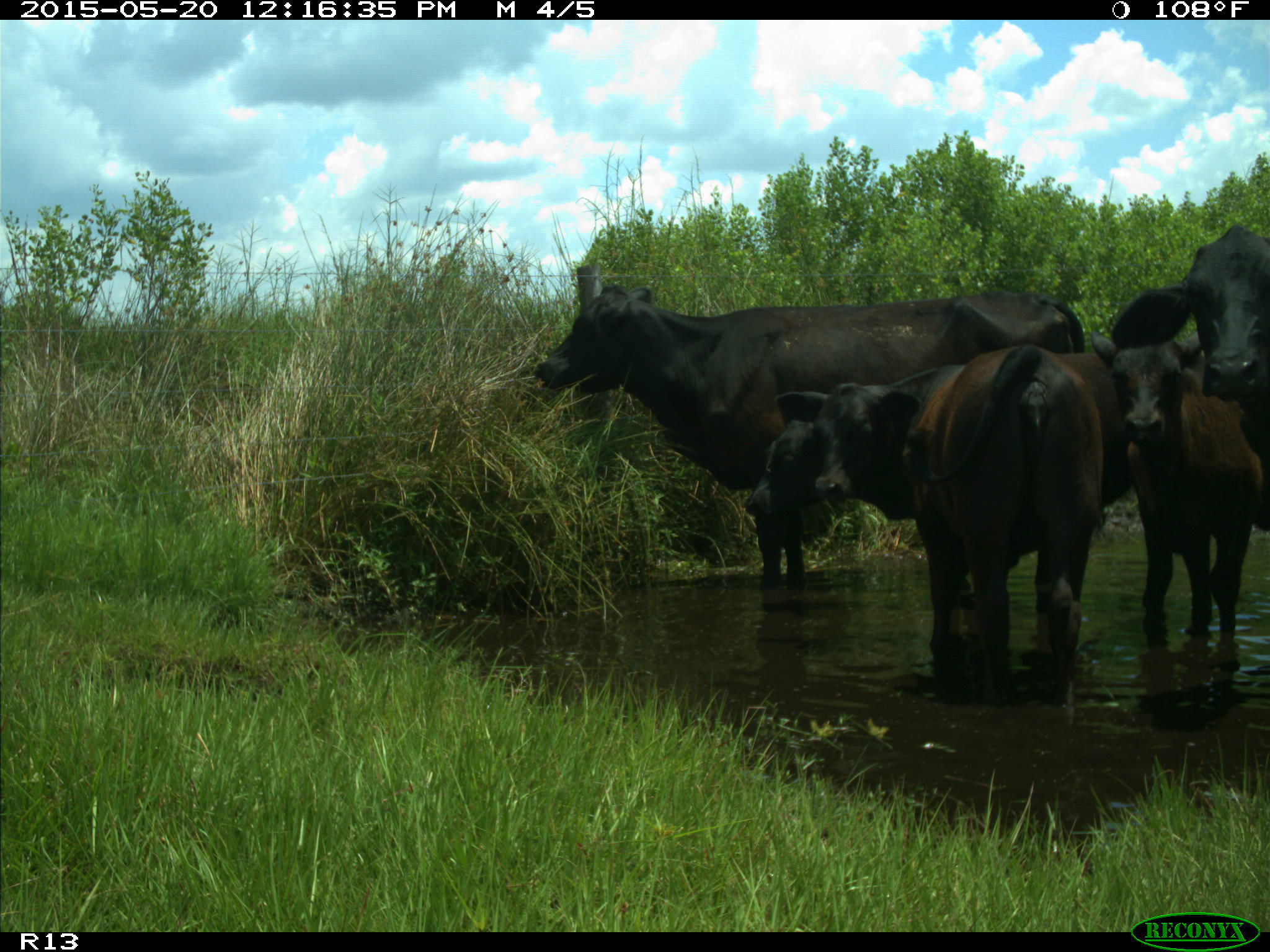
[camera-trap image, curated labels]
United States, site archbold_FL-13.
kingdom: Animalia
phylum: Chordata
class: Mammalia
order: Artiodactyla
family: Bovidae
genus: Bos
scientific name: Bos taurus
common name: domestic cow